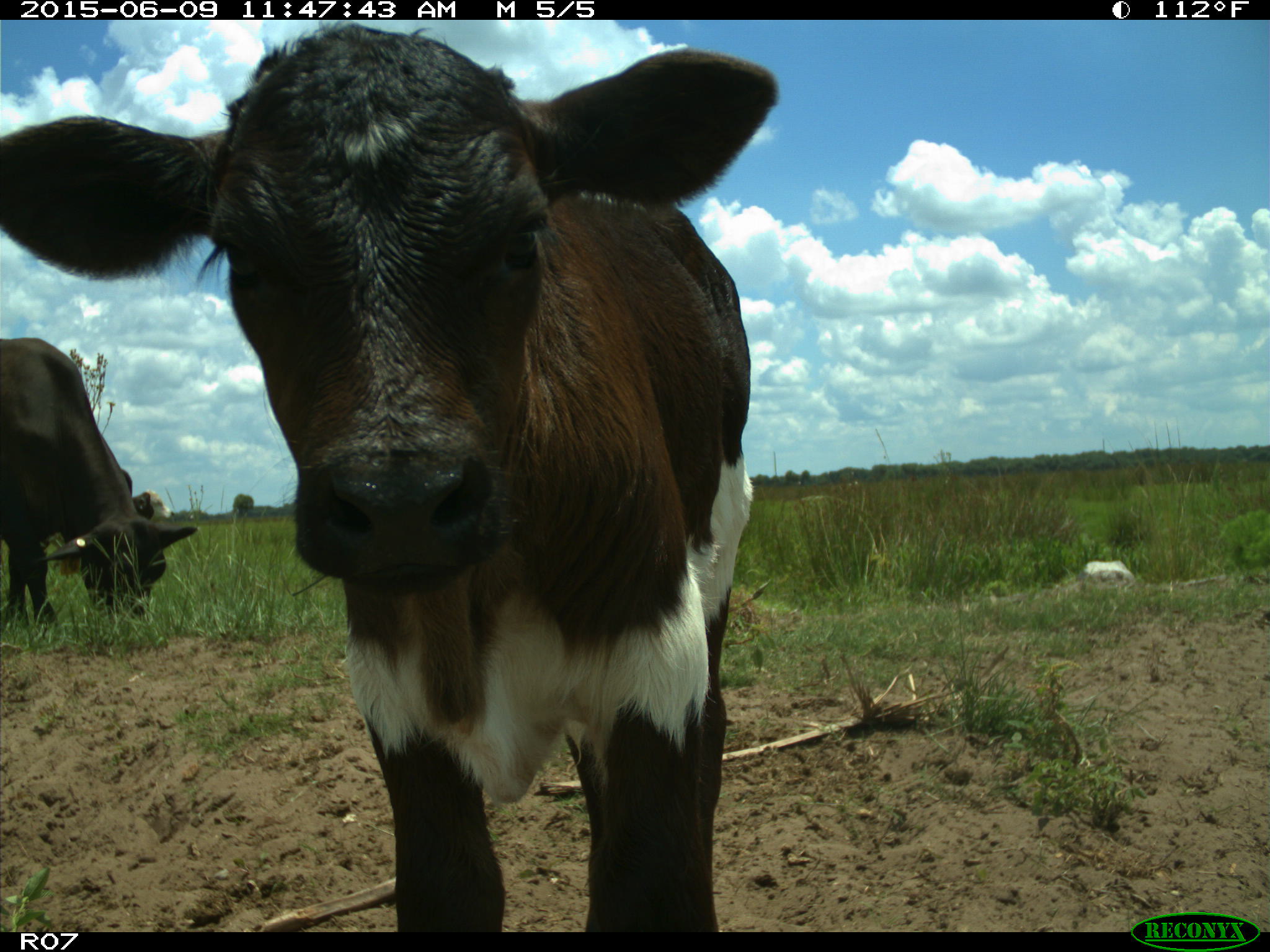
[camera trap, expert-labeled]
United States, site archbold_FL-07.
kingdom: Animalia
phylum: Chordata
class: Mammalia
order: Artiodactyla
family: Bovidae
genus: Bos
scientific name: Bos taurus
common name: domestic cow